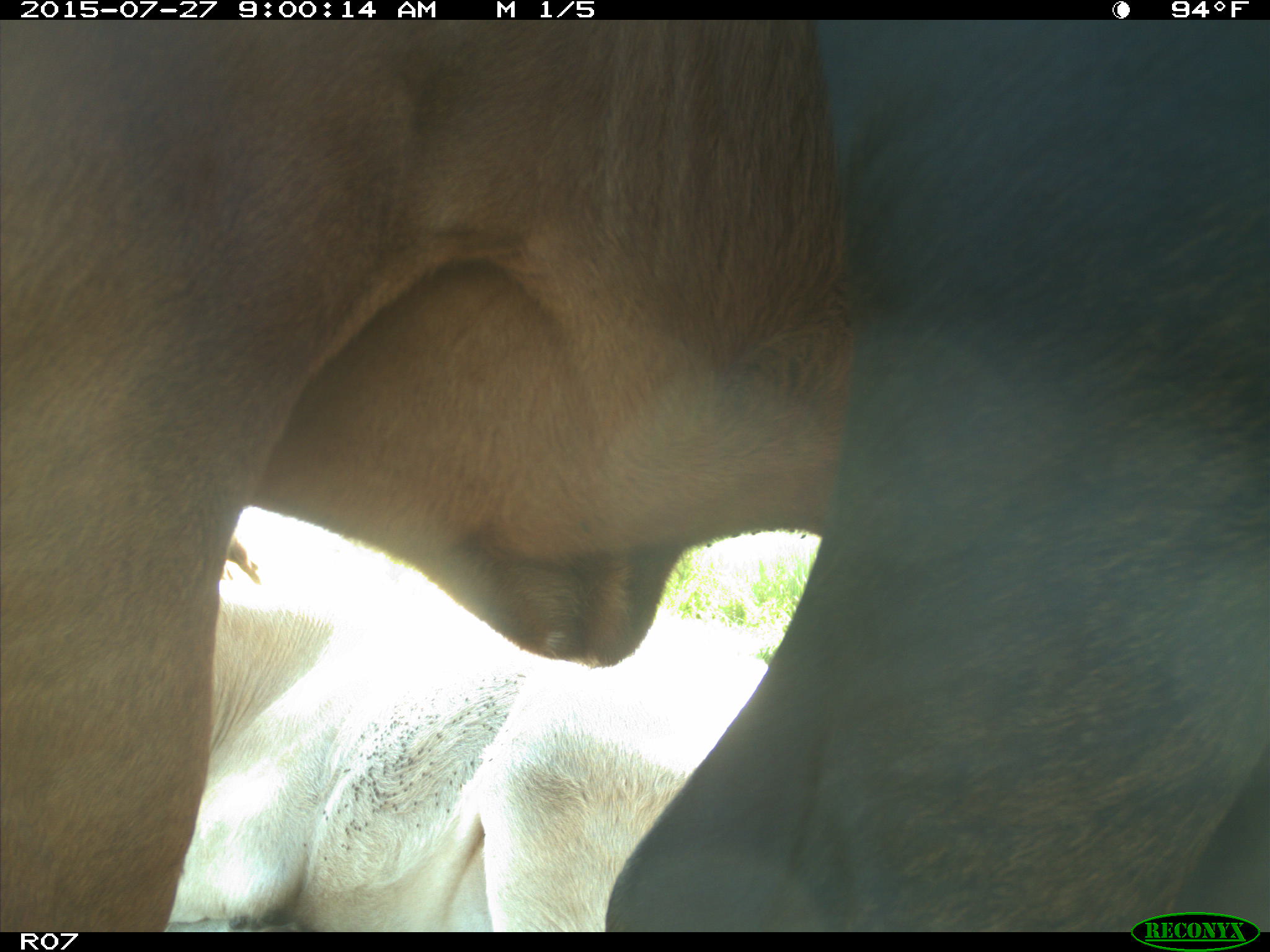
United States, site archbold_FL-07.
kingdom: Animalia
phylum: Chordata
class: Mammalia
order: Artiodactyla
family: Bovidae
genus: Bos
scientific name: Bos taurus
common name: domestic cow